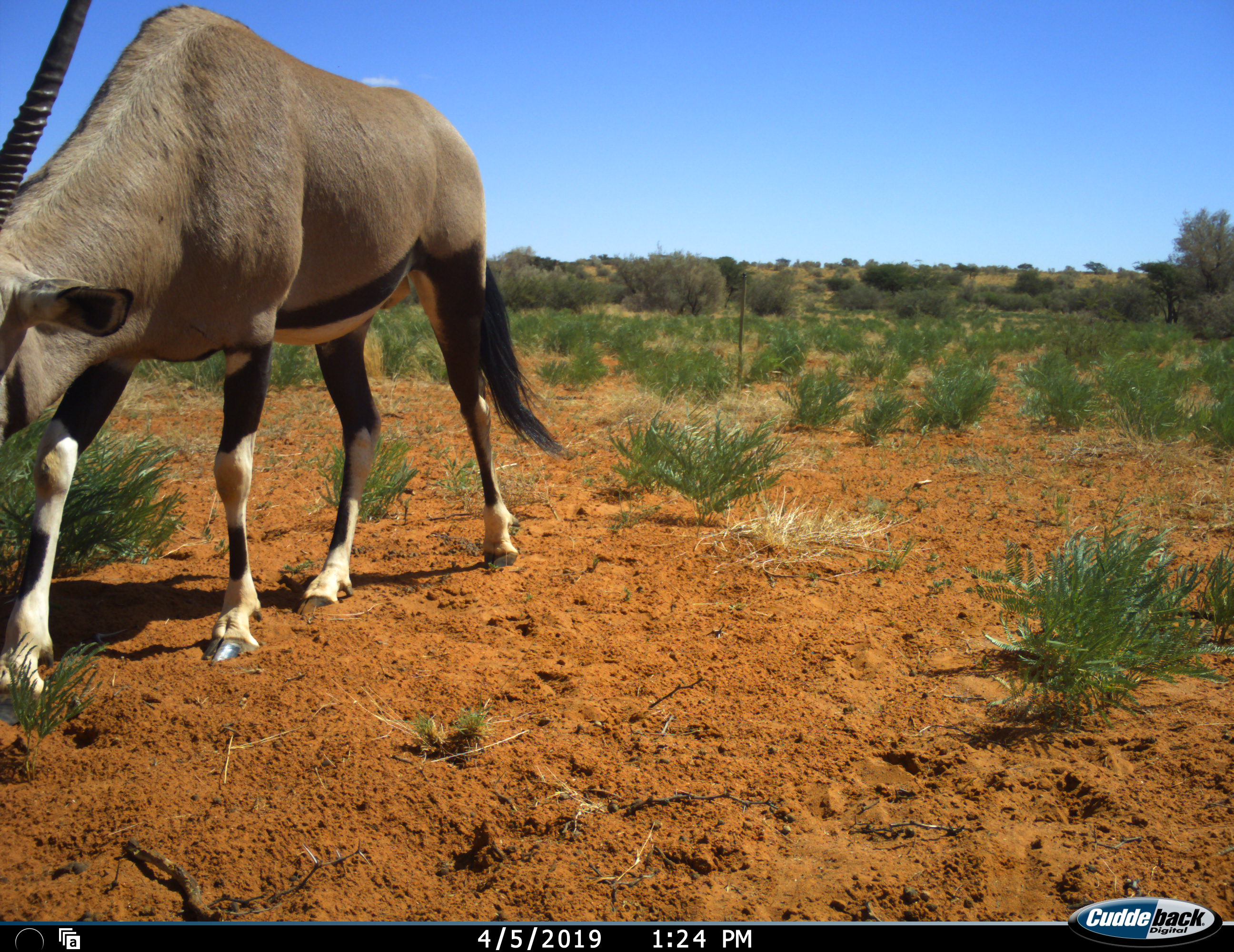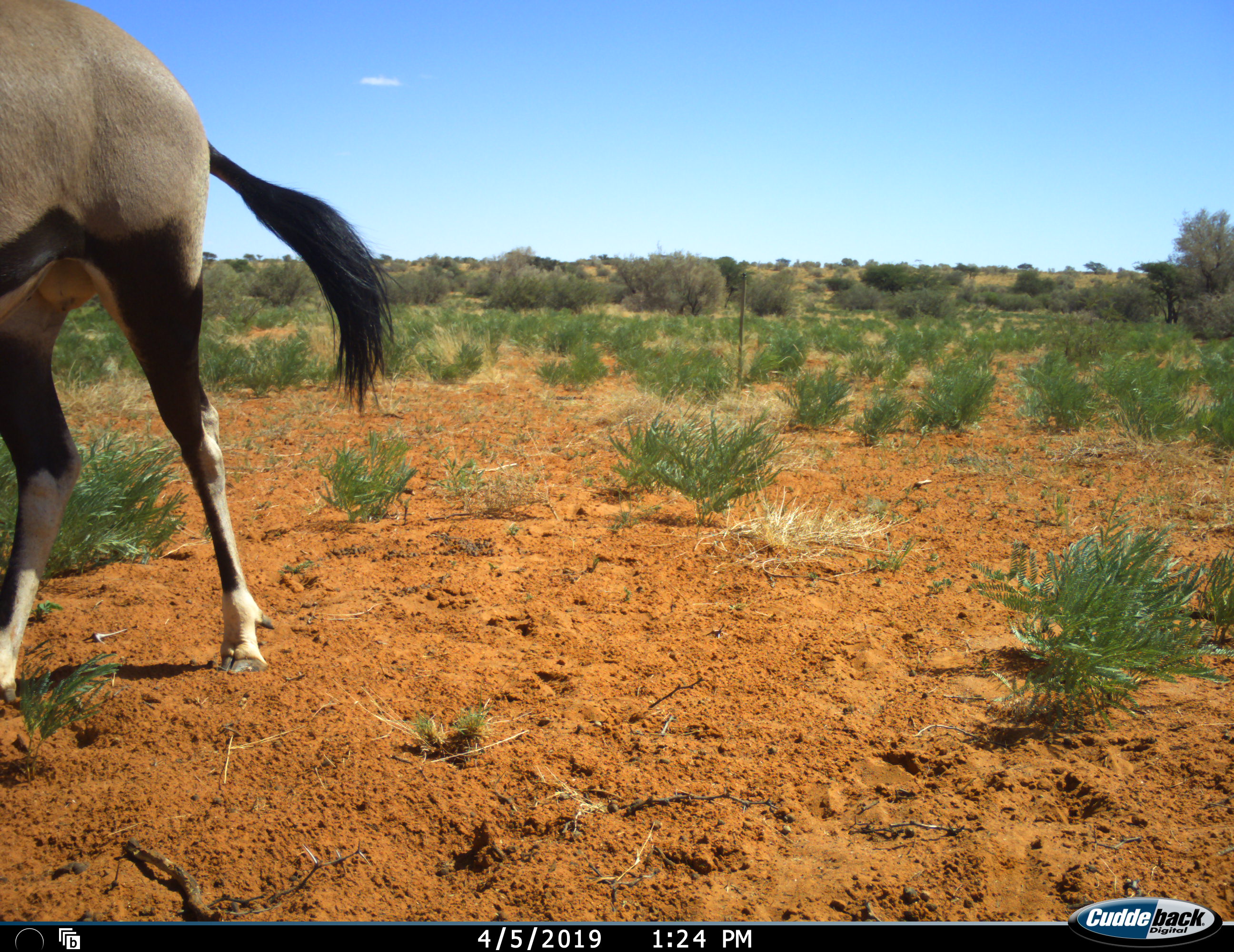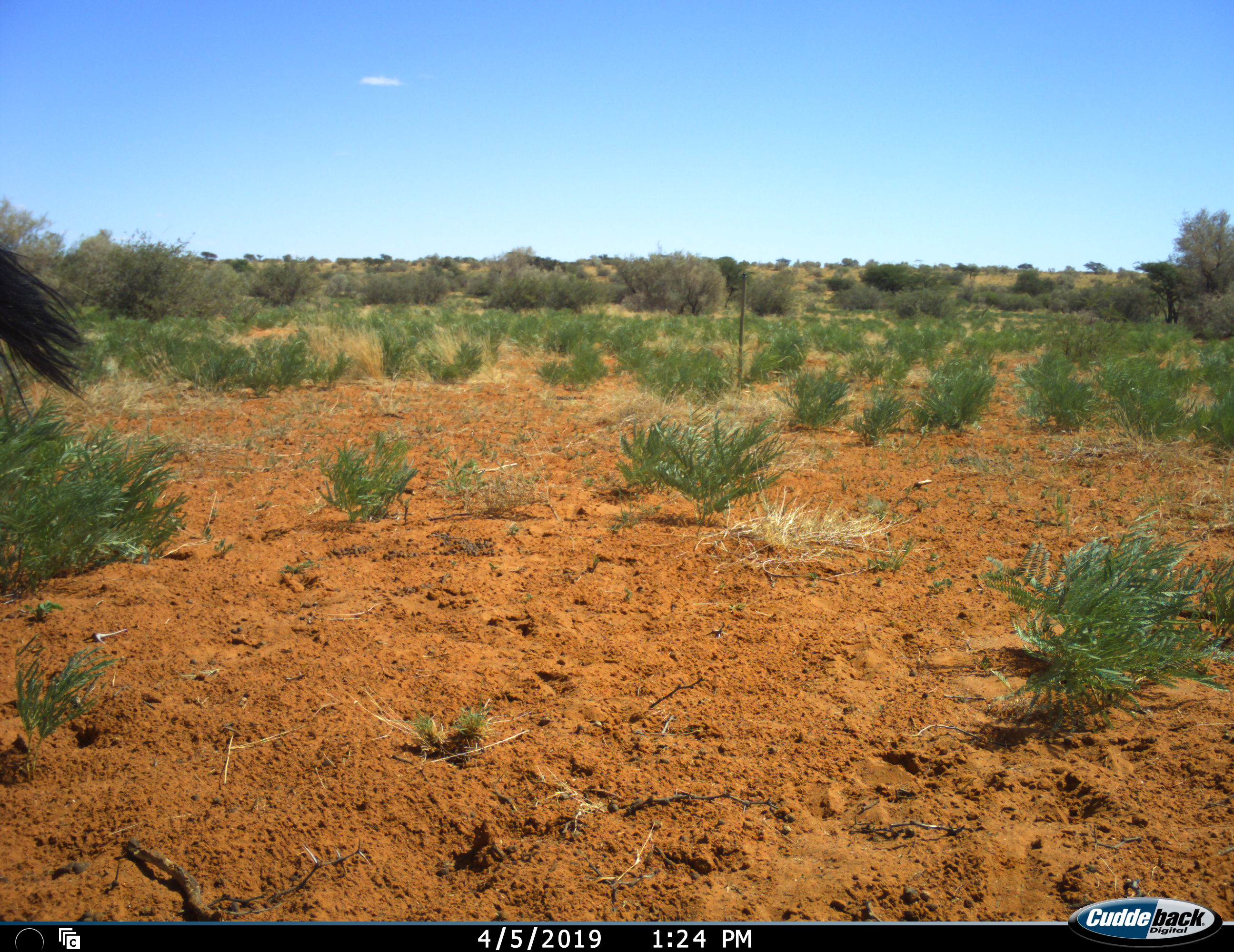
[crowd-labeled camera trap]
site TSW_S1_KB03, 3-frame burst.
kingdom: Animalia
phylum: Chordata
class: Mammalia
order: Artiodactyla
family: Bovidae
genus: Oryx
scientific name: Oryx gazella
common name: gemsbok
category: oryx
Oryx (gemsbok) (Oryx gazella), count 1. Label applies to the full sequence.